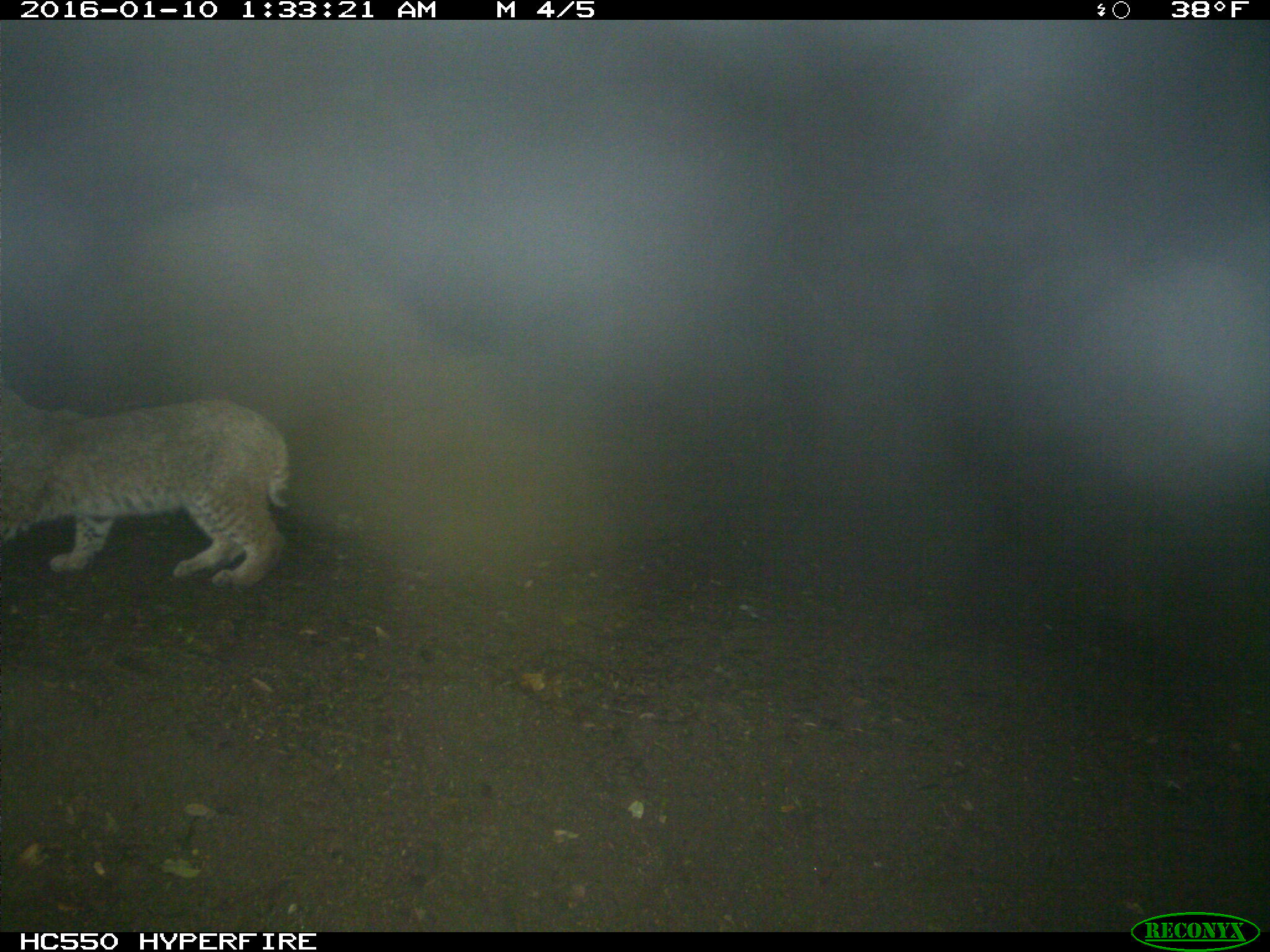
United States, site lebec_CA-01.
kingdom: Animalia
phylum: Chordata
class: Mammalia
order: Carnivora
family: Felidae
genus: Lynx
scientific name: Lynx rufus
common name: bobcat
Lynx rufus (bobcat).